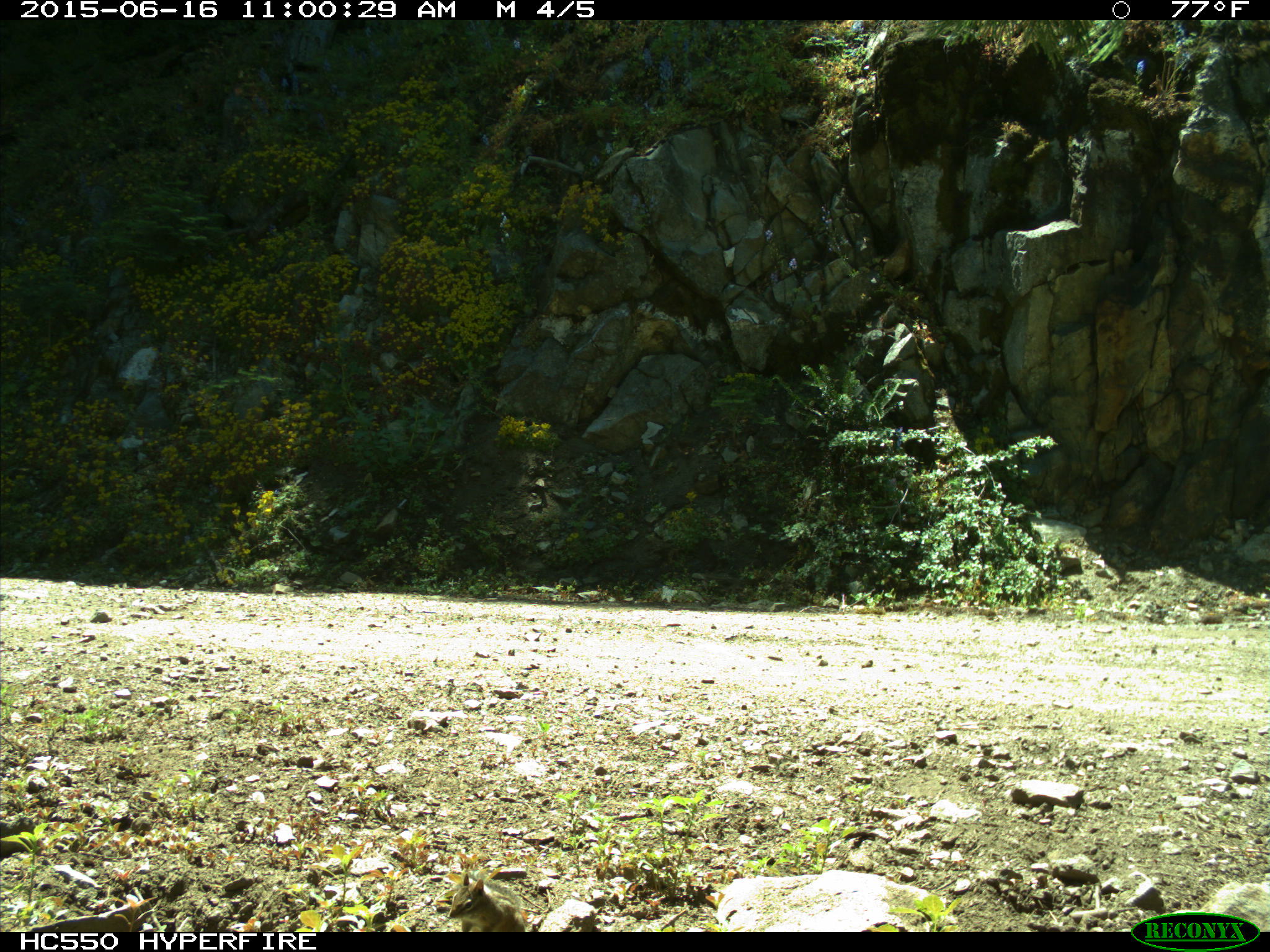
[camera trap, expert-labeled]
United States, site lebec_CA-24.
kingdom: Animalia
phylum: Chordata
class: Mammalia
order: Rodentia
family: Sciuridae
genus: Tamias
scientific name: Tamias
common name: chipmunk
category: unidentified chipmunk